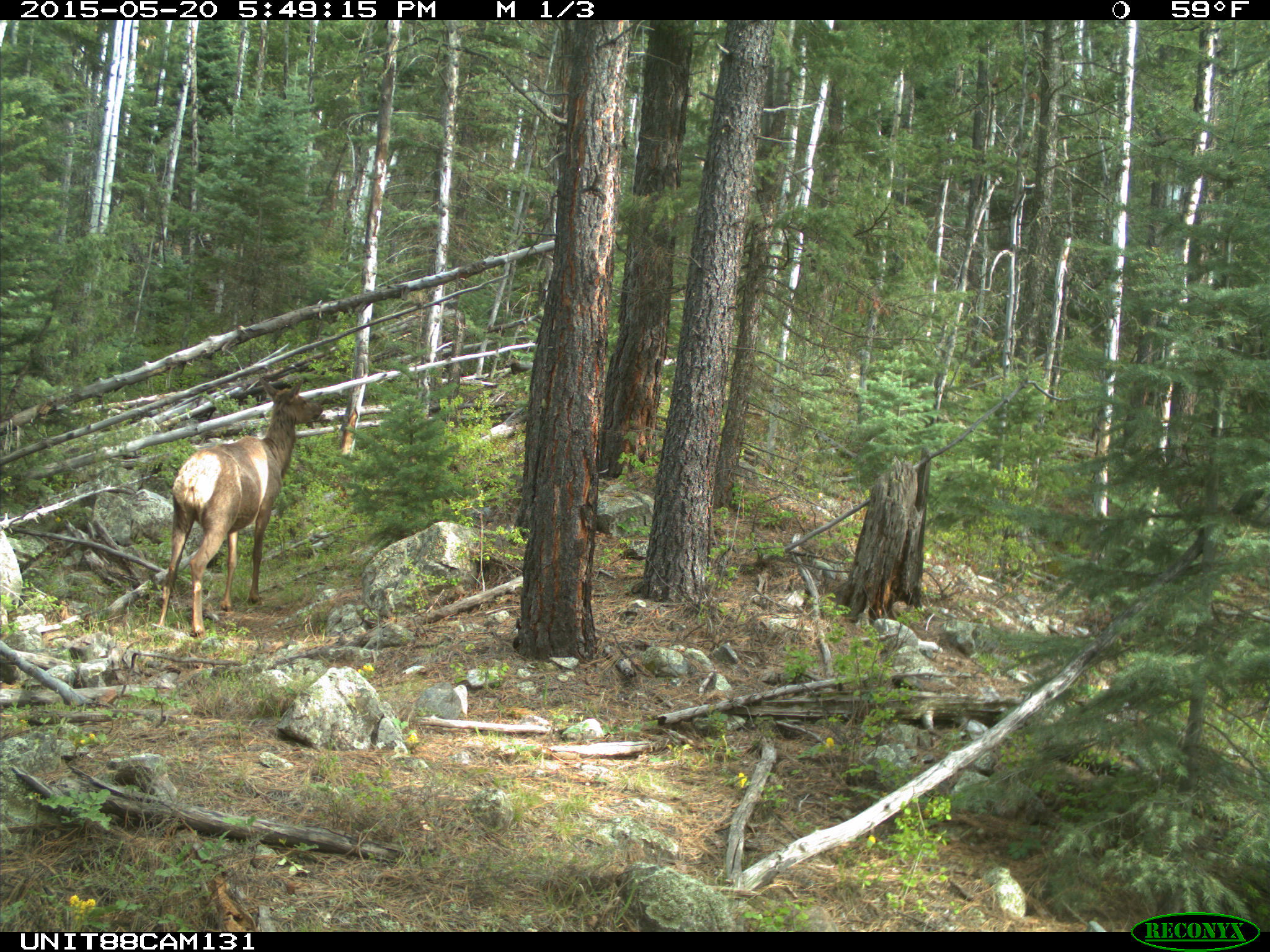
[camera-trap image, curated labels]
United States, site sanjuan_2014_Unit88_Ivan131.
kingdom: Animalia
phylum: Chordata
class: Mammalia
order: Artiodactyla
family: Cervidae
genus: Cervus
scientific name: Cervus elaphus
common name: red deer